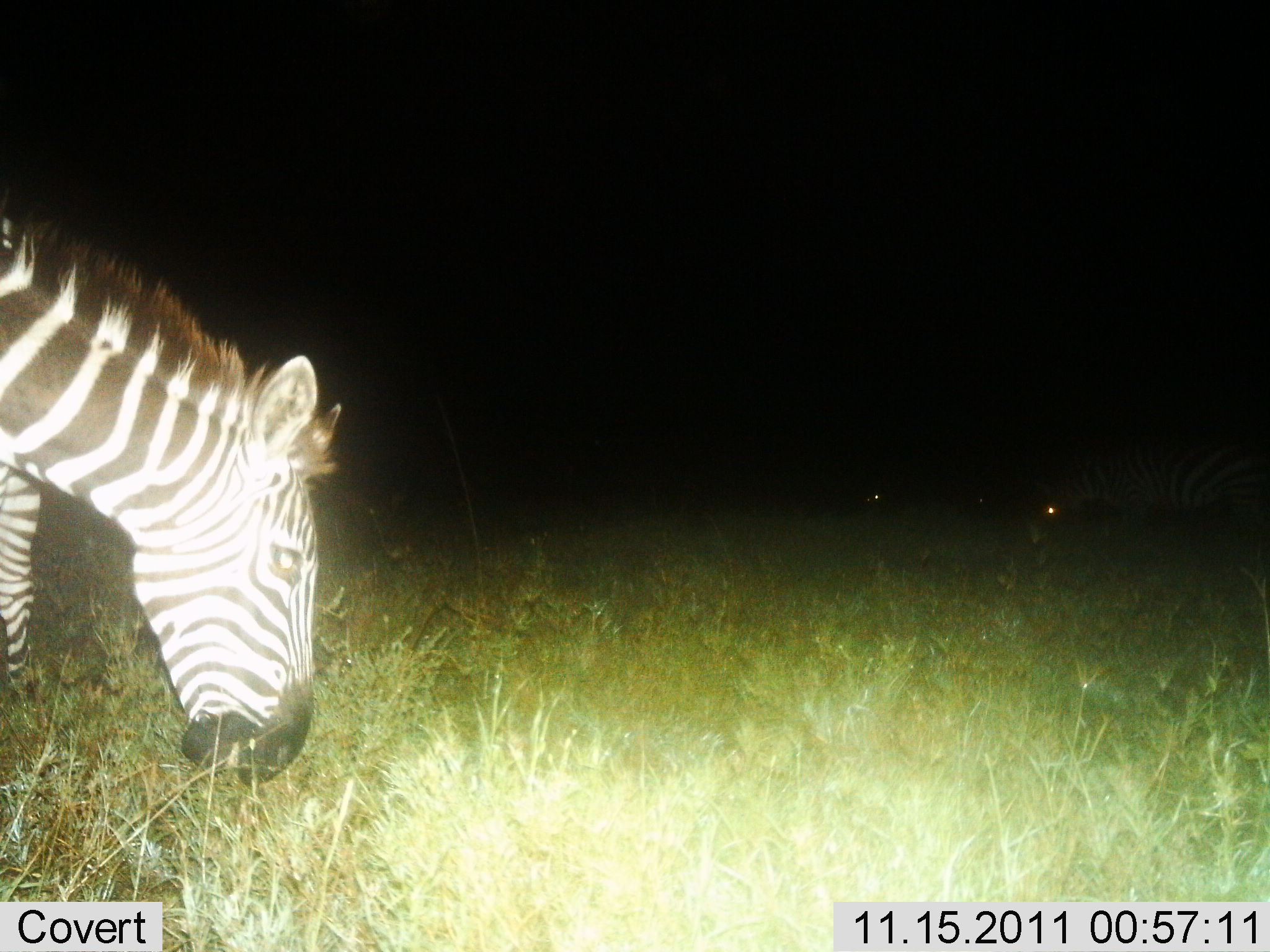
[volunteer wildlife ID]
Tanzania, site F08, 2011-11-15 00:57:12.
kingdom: Animalia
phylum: Chordata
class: Mammalia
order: Perissodactyla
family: Equidae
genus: Equus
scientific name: Equus quagga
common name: plains zebra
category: zebra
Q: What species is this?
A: Zebra (plains zebra) (Equus quagga).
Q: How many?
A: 1.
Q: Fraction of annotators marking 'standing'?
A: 29%.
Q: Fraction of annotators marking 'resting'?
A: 7%.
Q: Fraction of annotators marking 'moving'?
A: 0%.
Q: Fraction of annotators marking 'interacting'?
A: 0%.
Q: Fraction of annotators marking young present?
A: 0%.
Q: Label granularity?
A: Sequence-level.